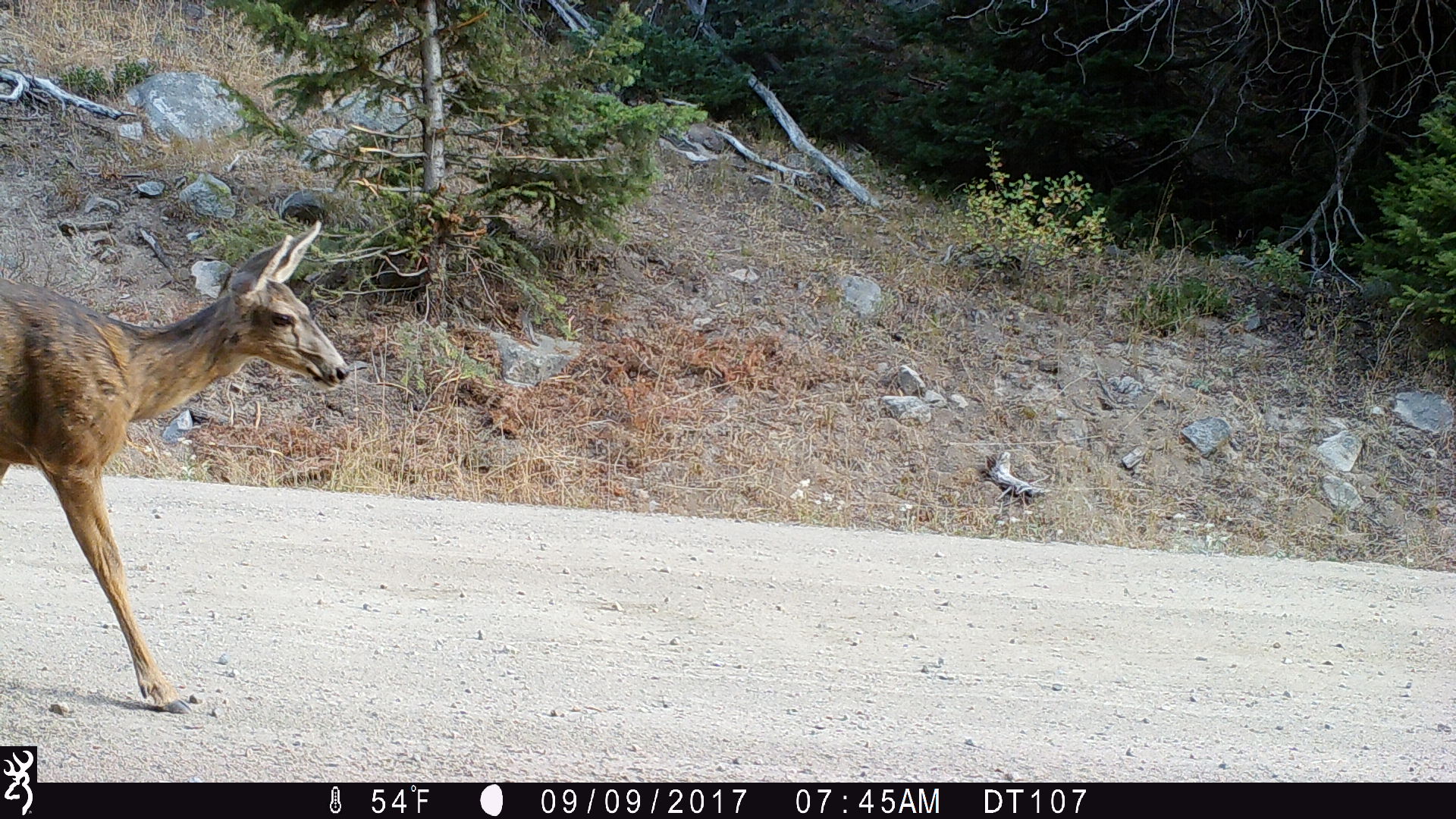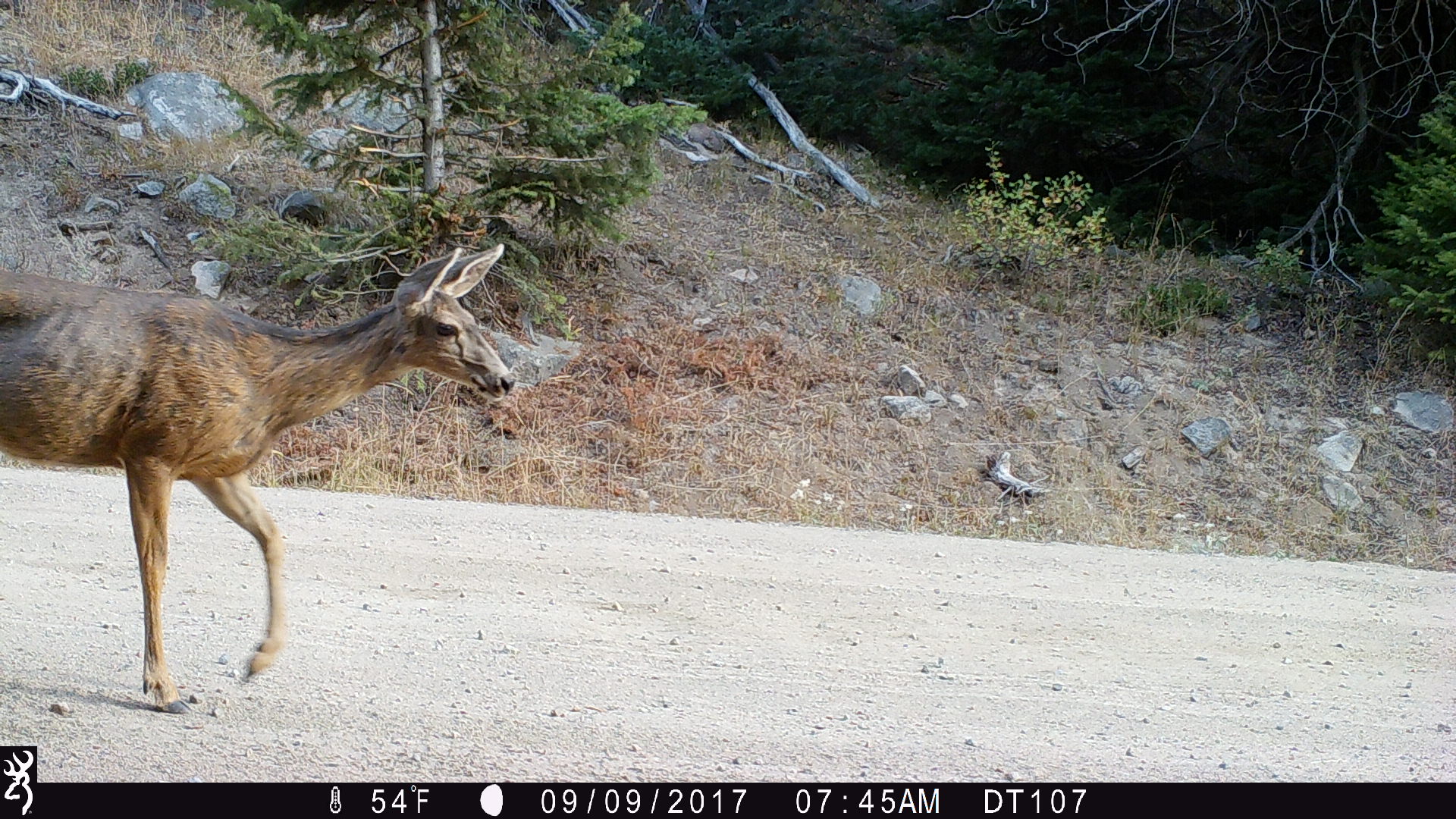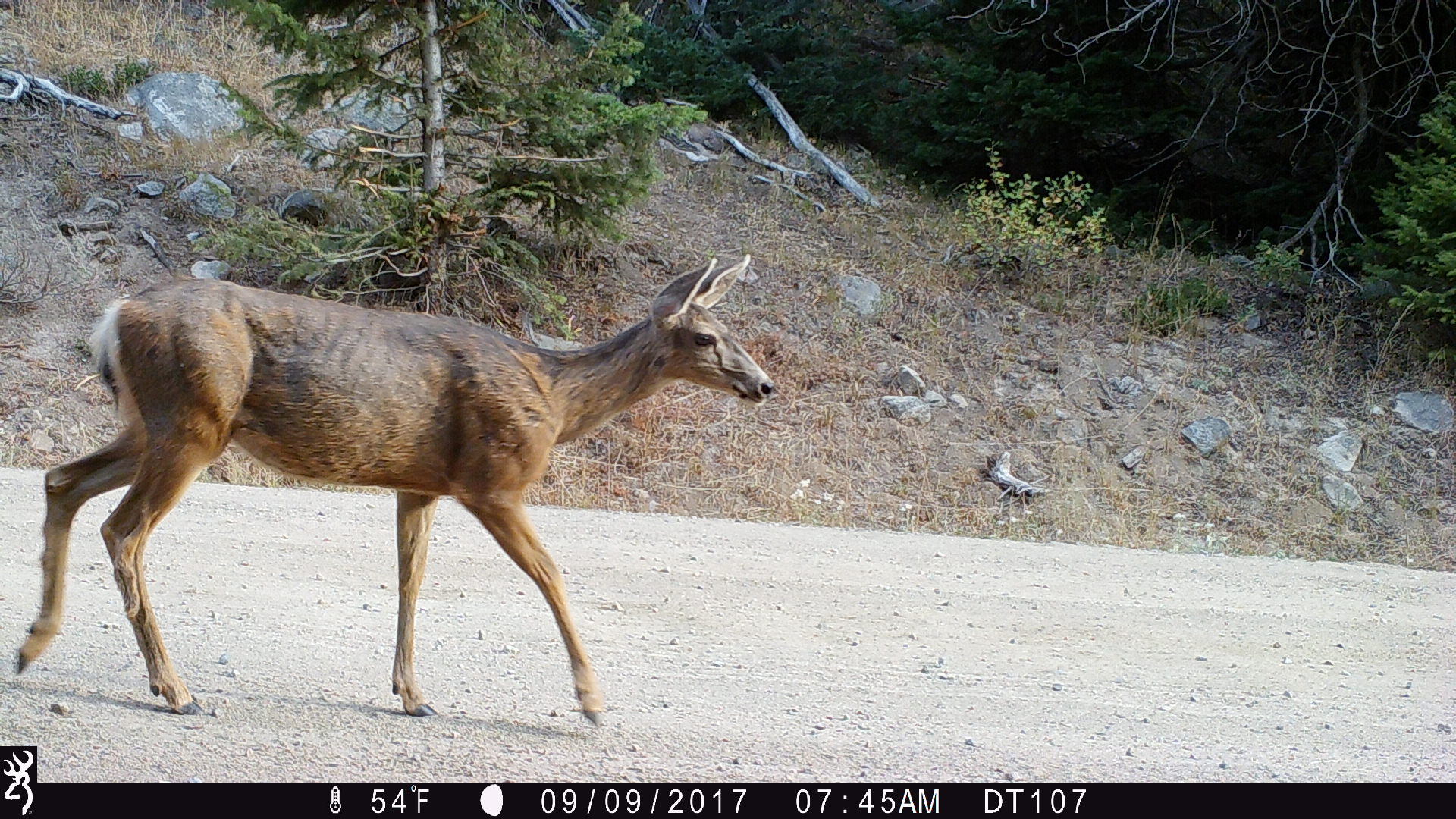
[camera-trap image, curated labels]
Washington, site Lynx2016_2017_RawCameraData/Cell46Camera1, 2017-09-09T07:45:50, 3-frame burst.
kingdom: Animalia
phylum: Chordata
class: Mammalia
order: Artiodactyla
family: Cervidae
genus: Odocoileus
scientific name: Odocoileus hemionus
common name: mule deer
Odocoileus hemionus (mule deer). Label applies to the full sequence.